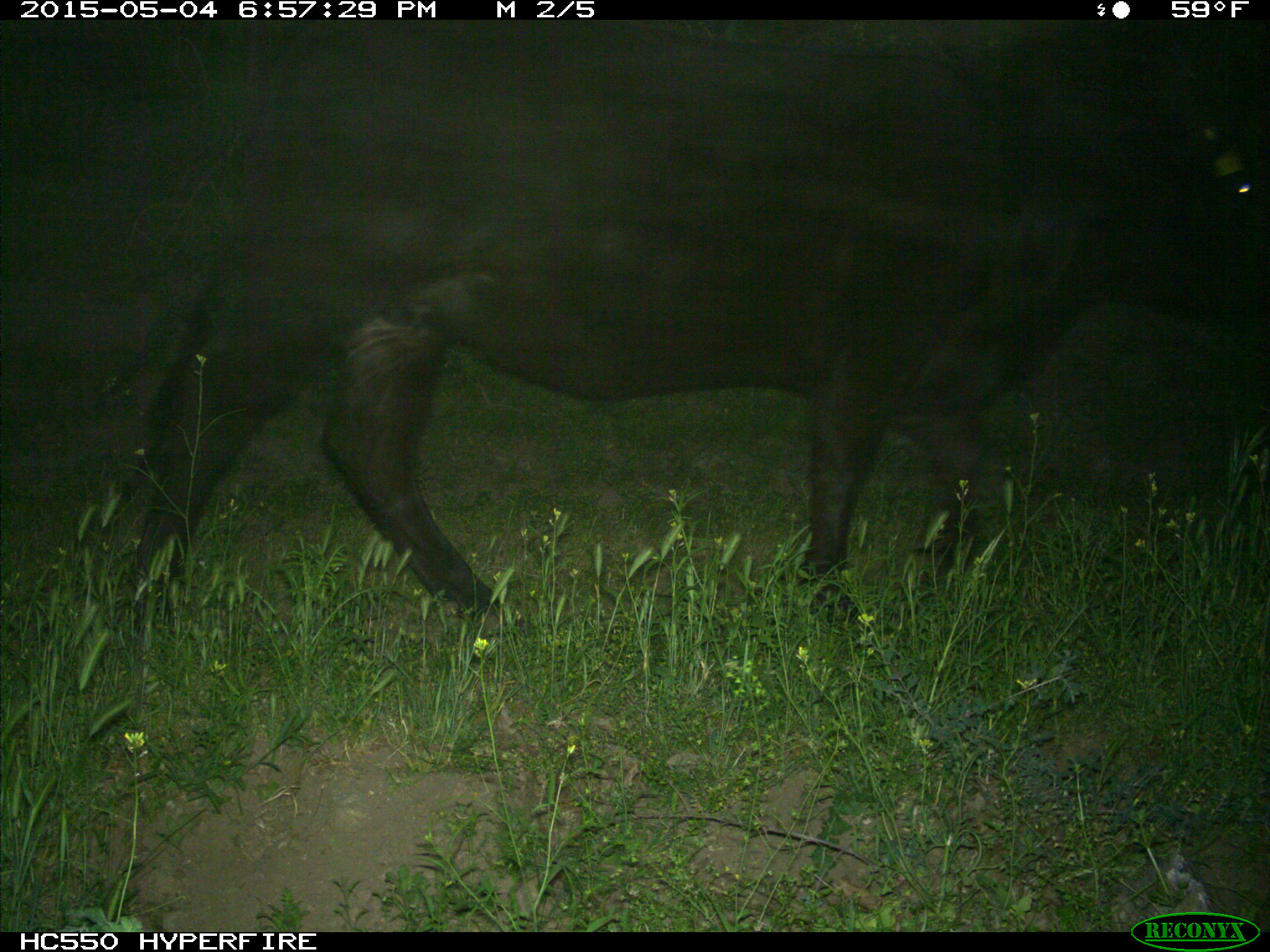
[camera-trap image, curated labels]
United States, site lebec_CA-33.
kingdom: Animalia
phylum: Chordata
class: Mammalia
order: Artiodactyla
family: Bovidae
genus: Bos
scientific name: Bos taurus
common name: domestic cow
Bos taurus (domestic cow).